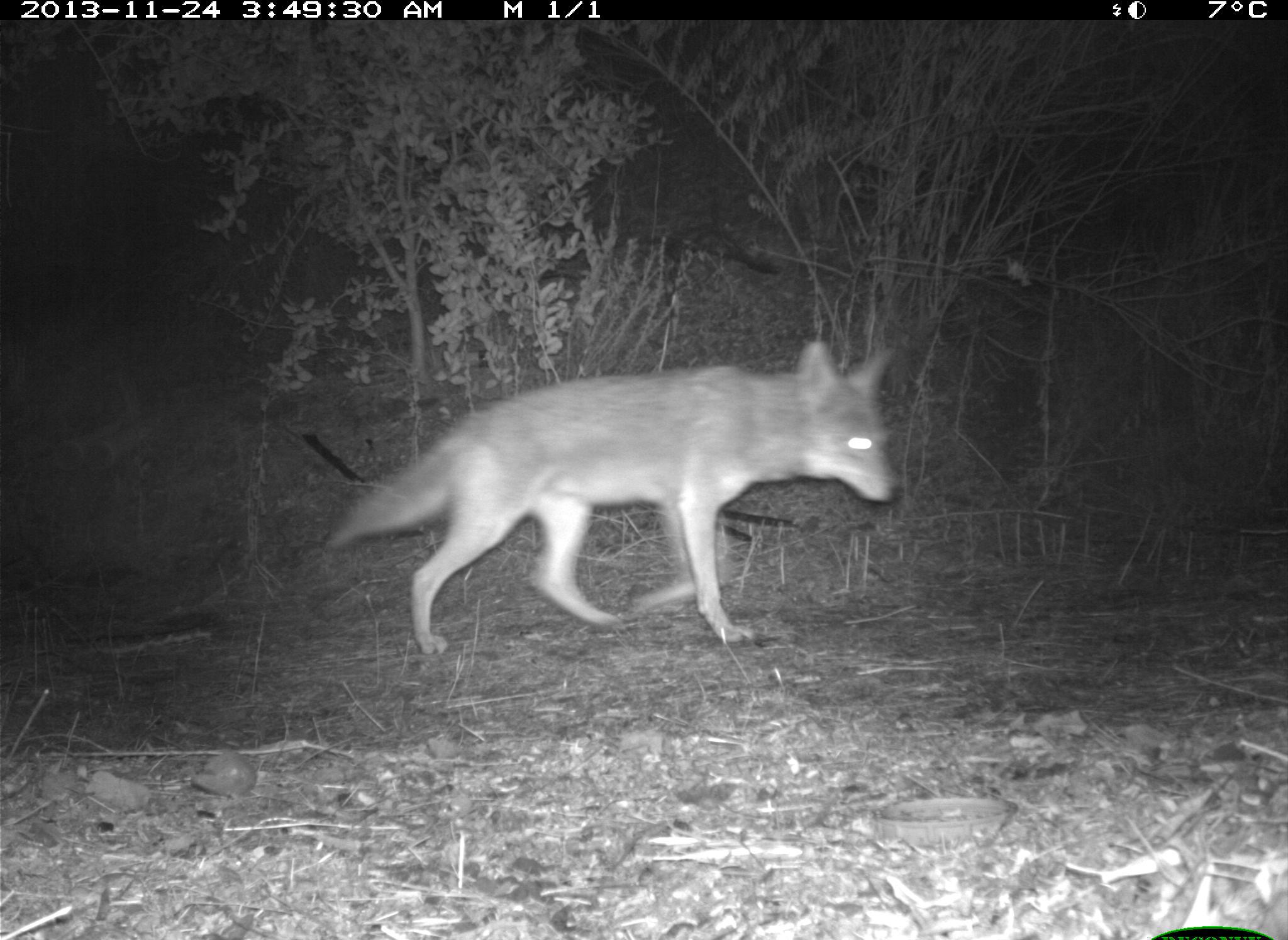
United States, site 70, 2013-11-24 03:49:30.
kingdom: Animalia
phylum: Chordata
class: Mammalia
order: Carnivora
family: Canidae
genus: Canis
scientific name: Canis latrans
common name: coyote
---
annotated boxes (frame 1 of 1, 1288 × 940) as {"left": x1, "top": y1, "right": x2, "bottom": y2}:
coyote: {"left": 323, "top": 338, "right": 899, "bottom": 657}